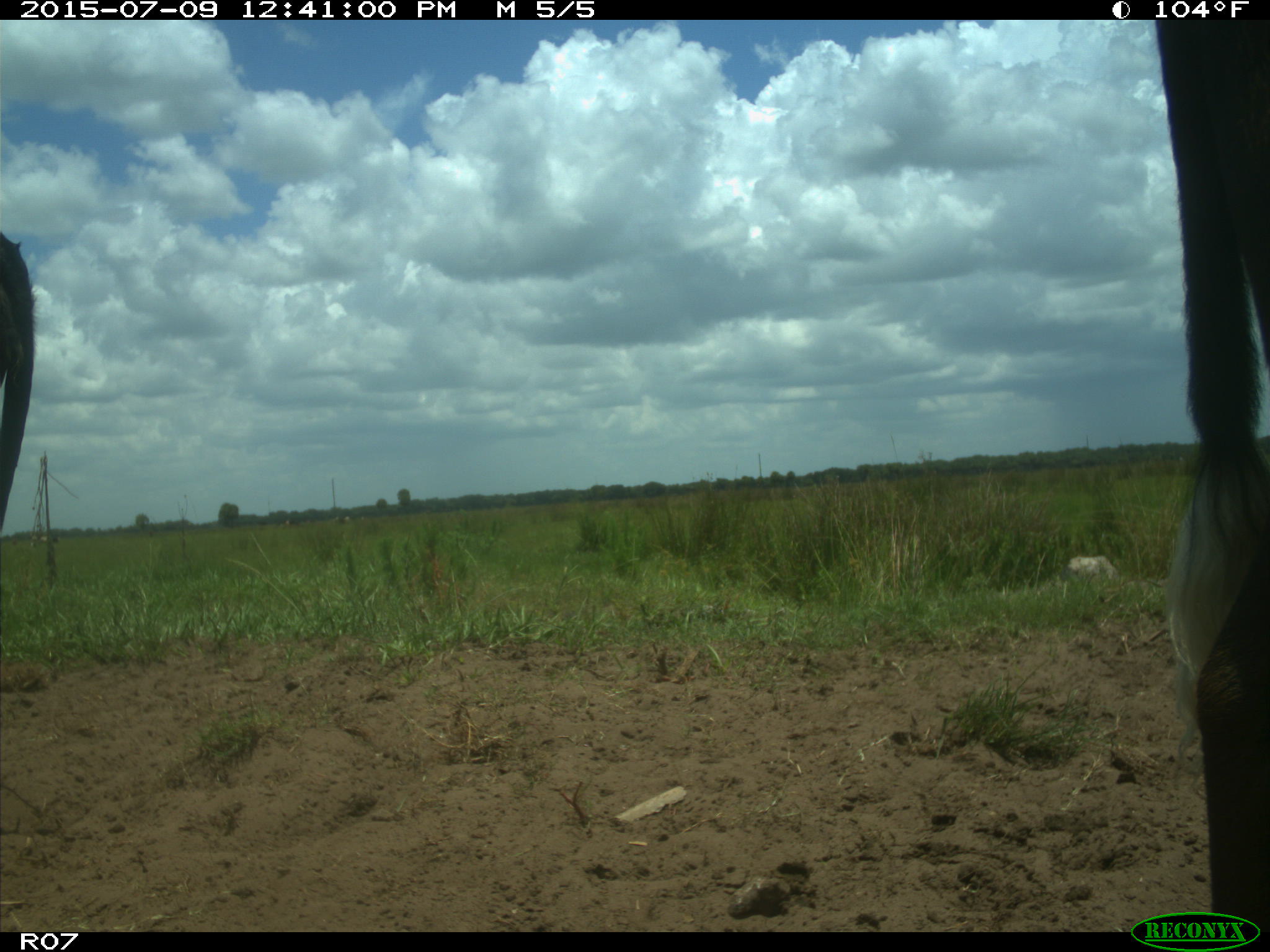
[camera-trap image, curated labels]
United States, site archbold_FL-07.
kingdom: Animalia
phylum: Chordata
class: Mammalia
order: Artiodactyla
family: Bovidae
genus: Bos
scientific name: Bos taurus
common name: domestic cow